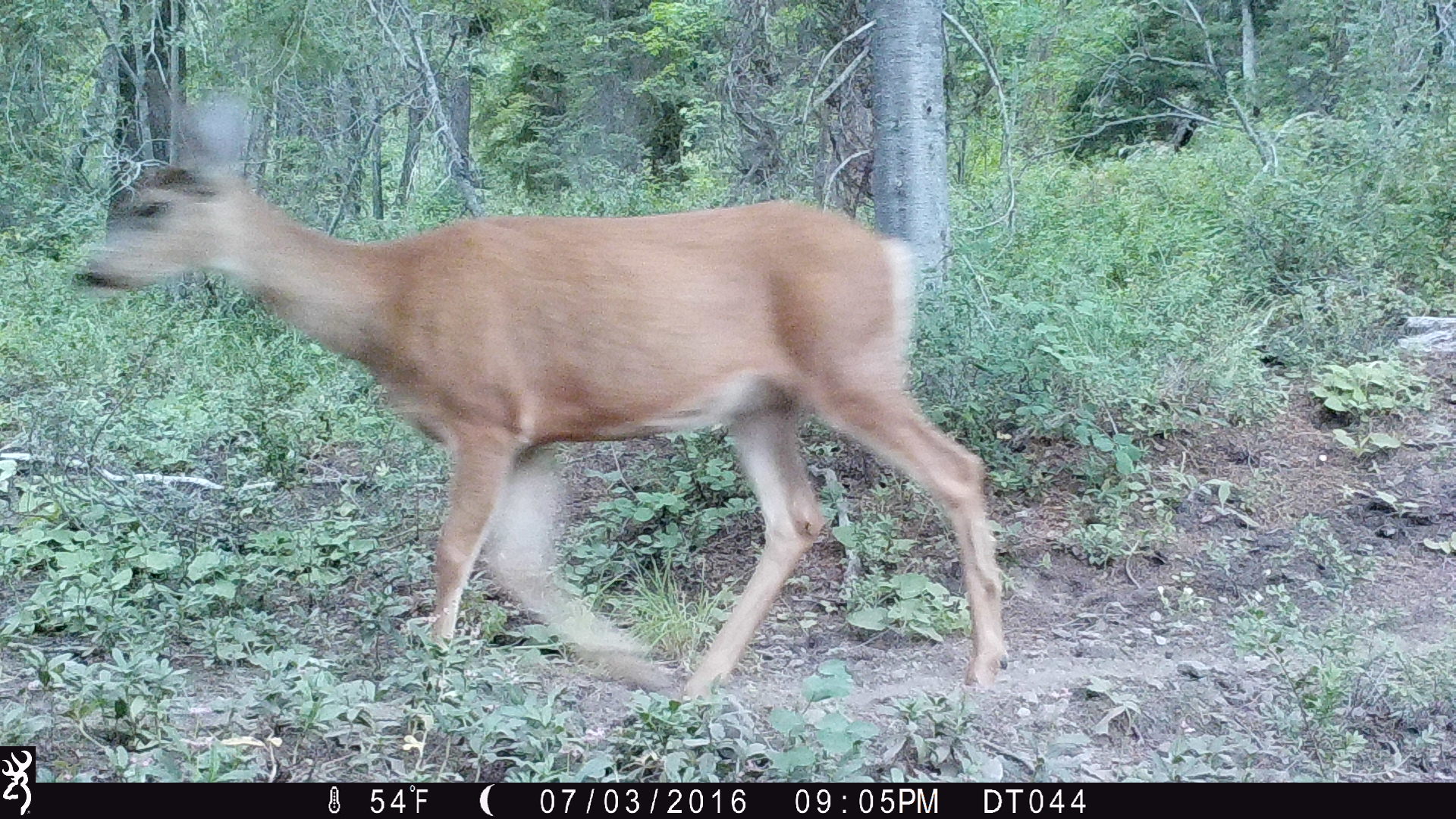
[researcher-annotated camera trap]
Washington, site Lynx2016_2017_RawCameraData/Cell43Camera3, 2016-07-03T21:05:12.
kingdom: Animalia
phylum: Chordata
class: Mammalia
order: Artiodactyla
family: Cervidae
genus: Odocoileus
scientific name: Odocoileus hemionus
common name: mule deer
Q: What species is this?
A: Odocoileus hemionus (mule deer).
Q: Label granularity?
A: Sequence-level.